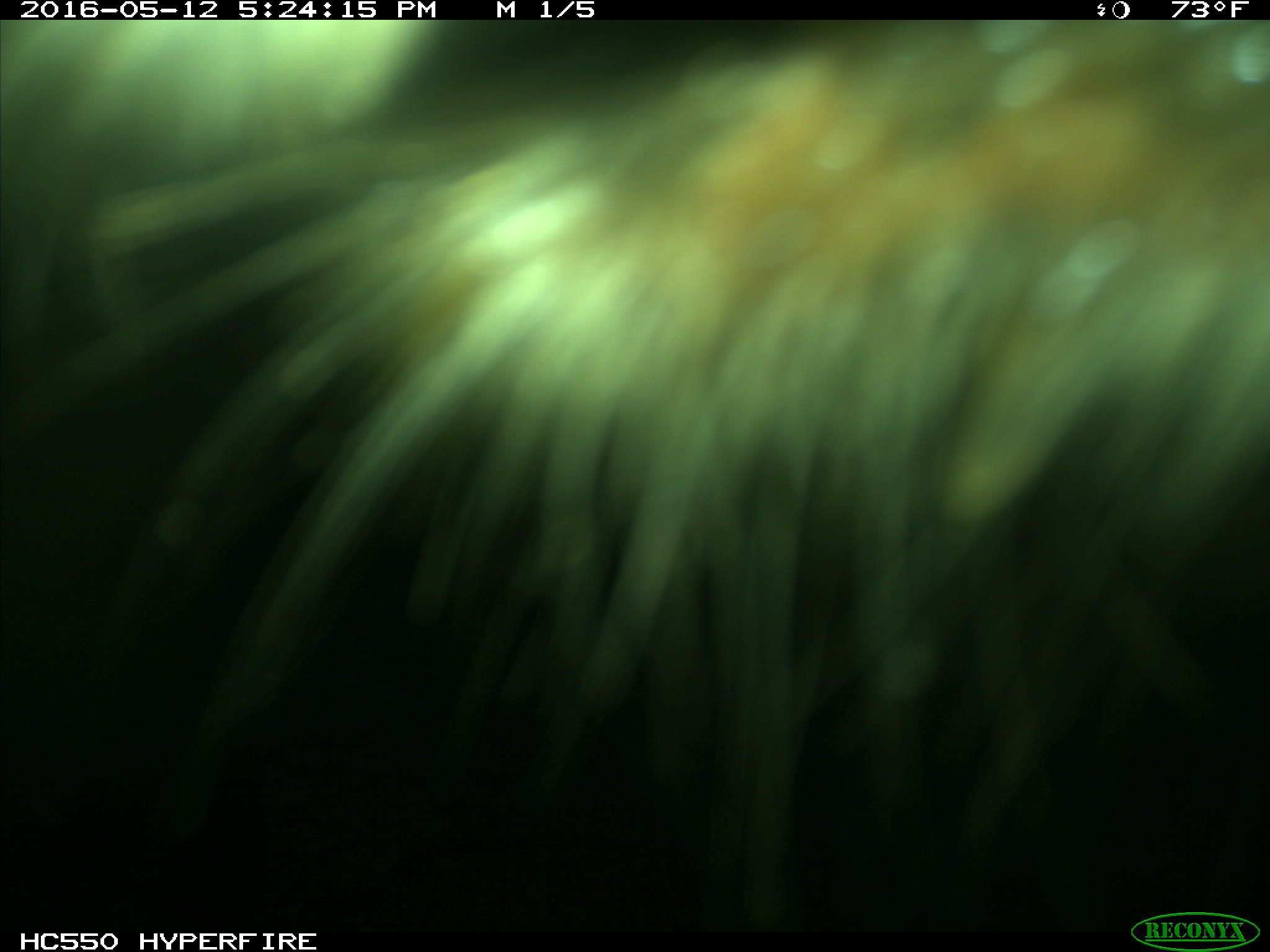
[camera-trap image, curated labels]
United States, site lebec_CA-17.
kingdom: Animalia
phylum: Chordata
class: Mammalia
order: Artiodactyla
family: Bovidae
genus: Bos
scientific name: Bos taurus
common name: domestic cow